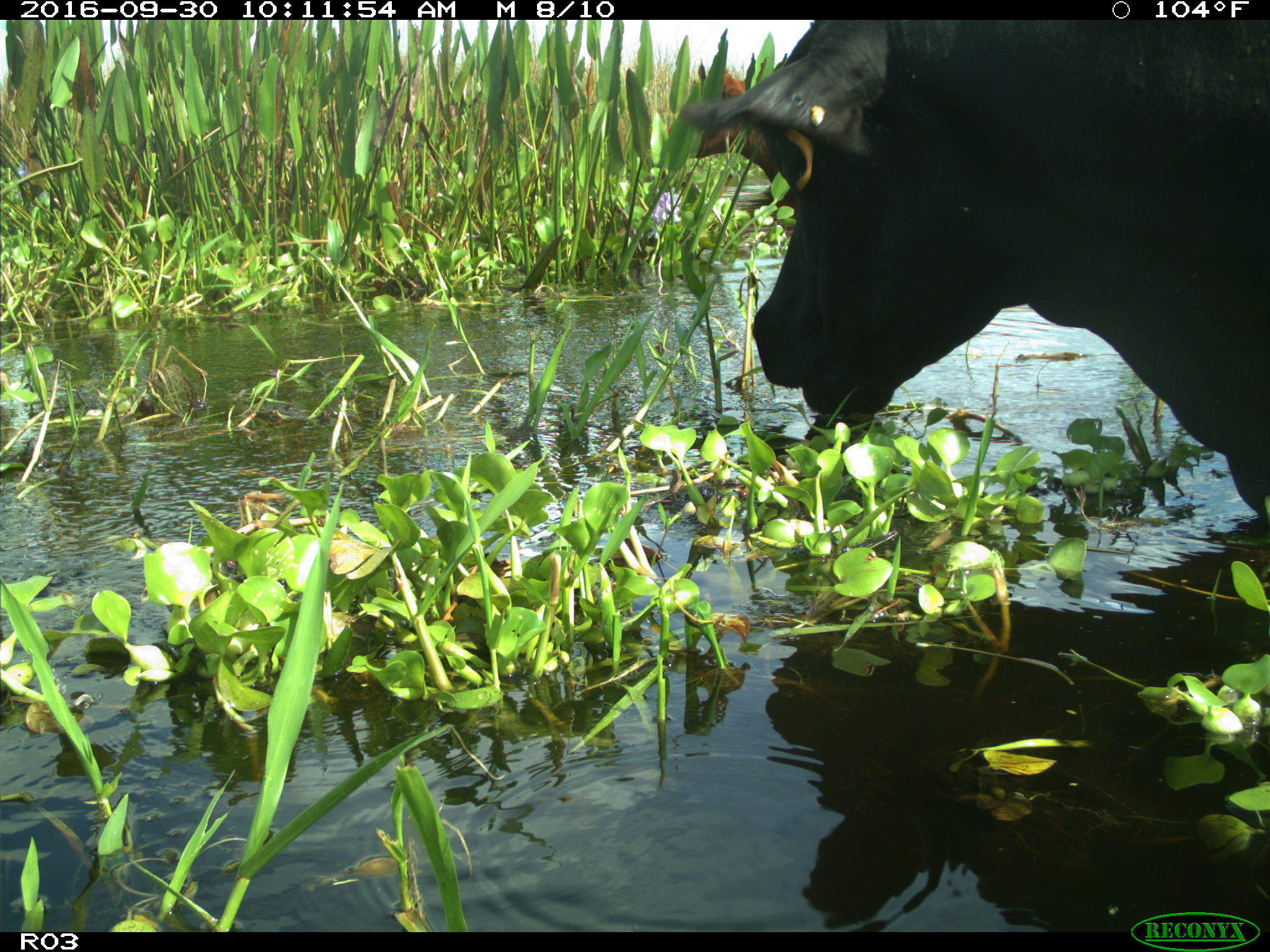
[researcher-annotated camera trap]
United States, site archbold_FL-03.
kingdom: Animalia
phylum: Chordata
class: Mammalia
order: Artiodactyla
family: Bovidae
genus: Bos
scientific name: Bos taurus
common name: domestic cow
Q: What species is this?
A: Bos taurus (domestic cow).